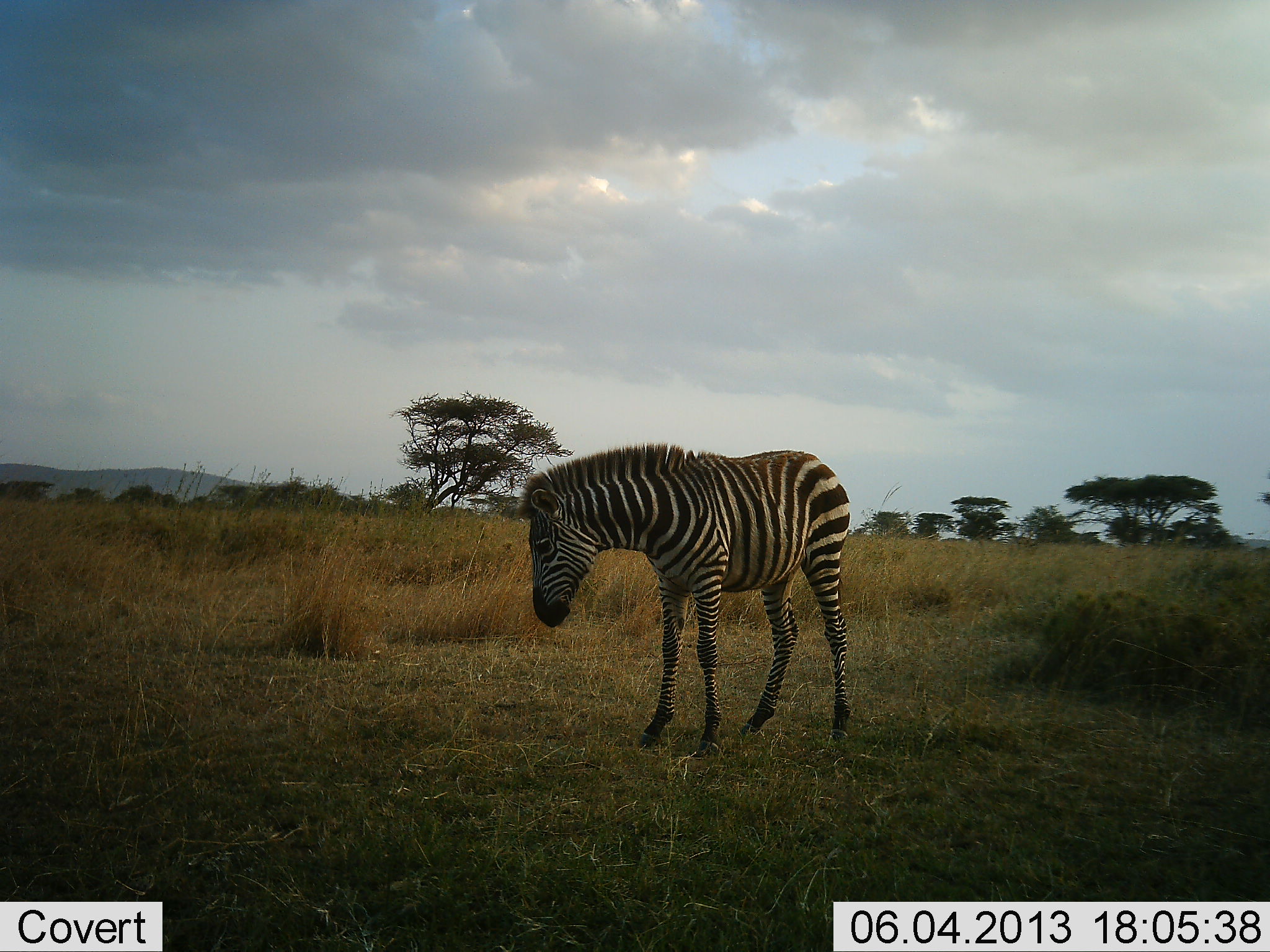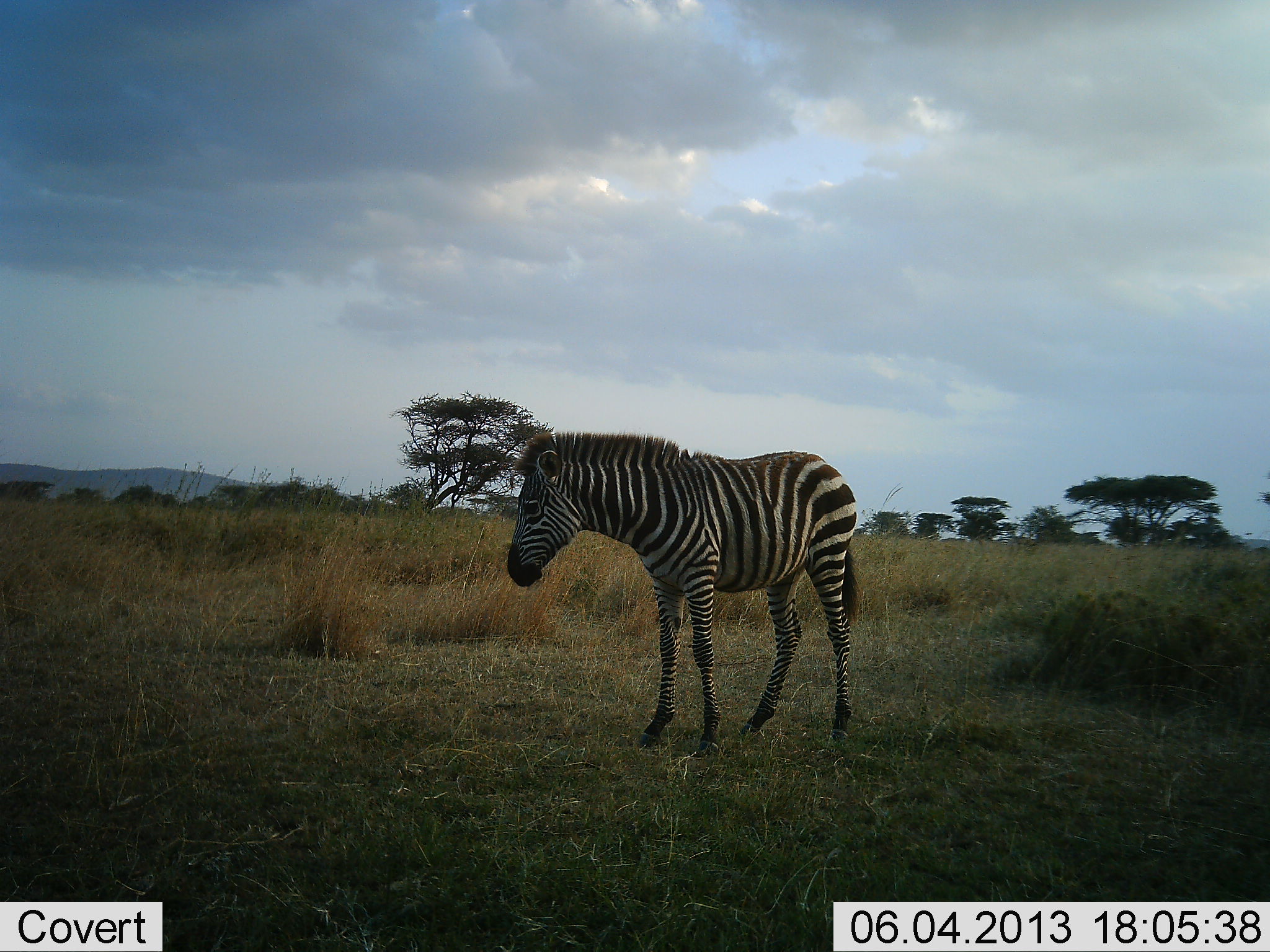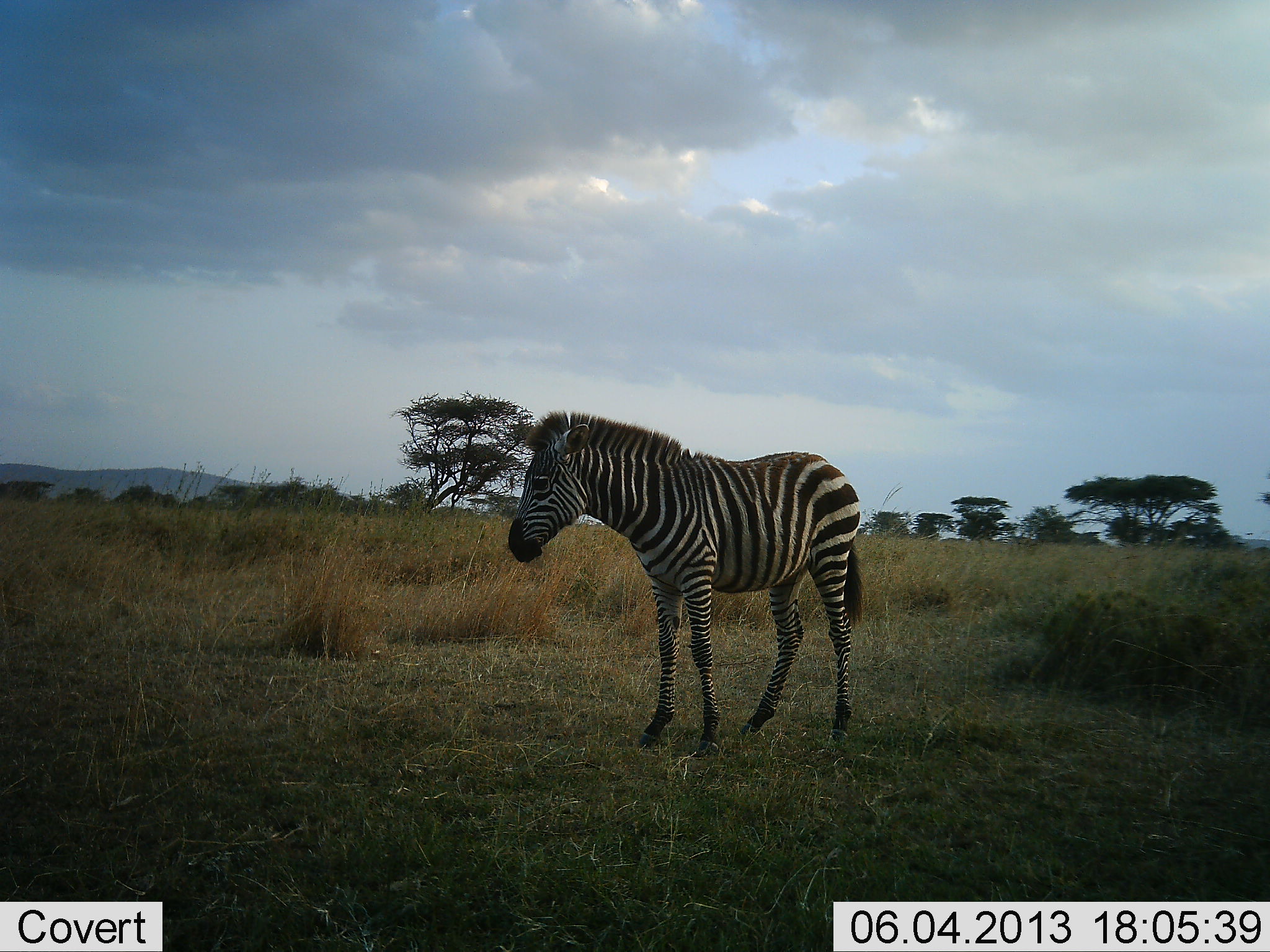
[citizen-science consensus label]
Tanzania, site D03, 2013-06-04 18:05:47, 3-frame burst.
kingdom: Animalia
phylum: Chordata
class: Mammalia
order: Perissodactyla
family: Equidae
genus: Equus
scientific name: Equus quagga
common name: plains zebra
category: zebra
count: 1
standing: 95%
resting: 0%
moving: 5%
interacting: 0%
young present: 5%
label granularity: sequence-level